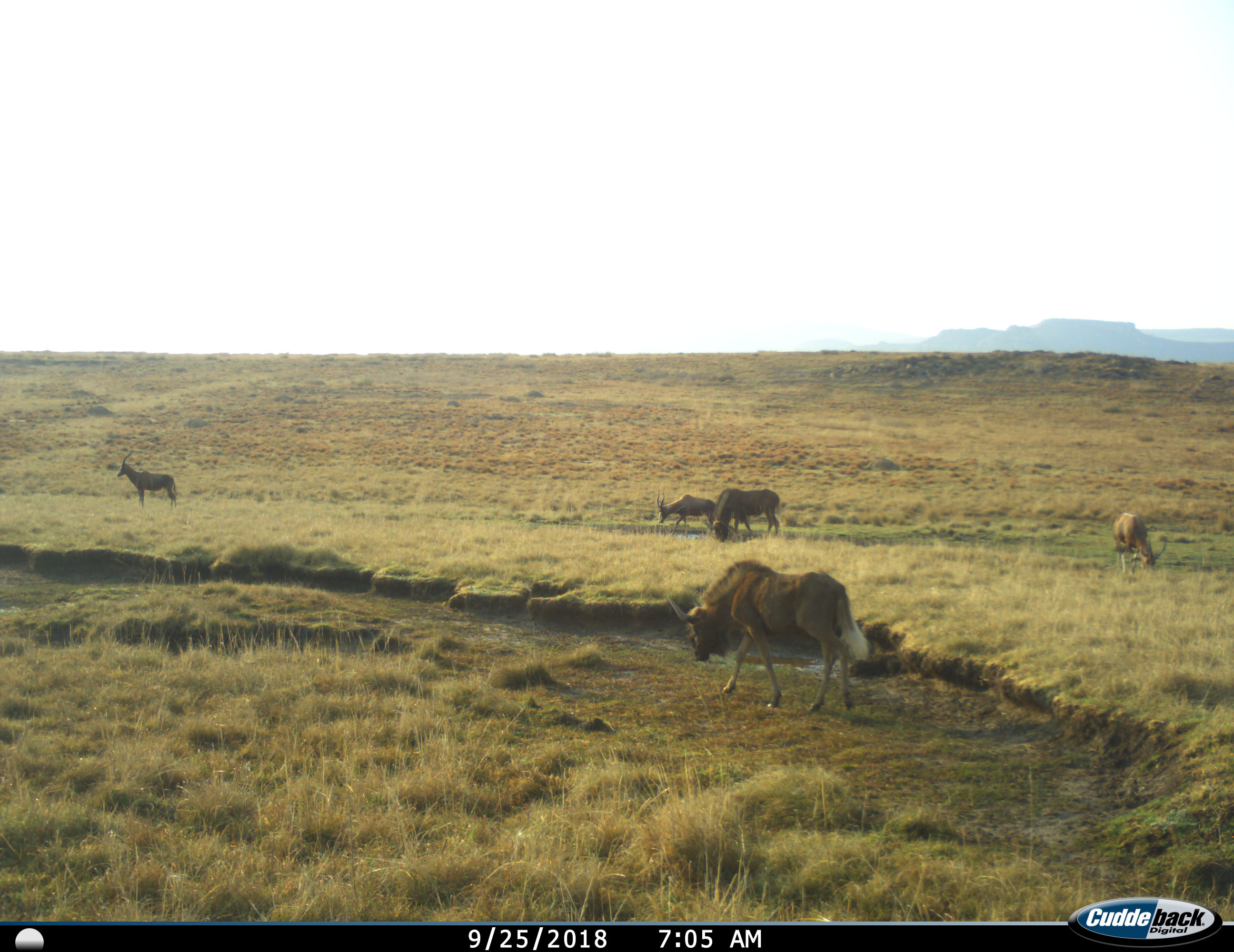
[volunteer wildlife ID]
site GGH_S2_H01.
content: unidentified animal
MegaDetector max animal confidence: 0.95